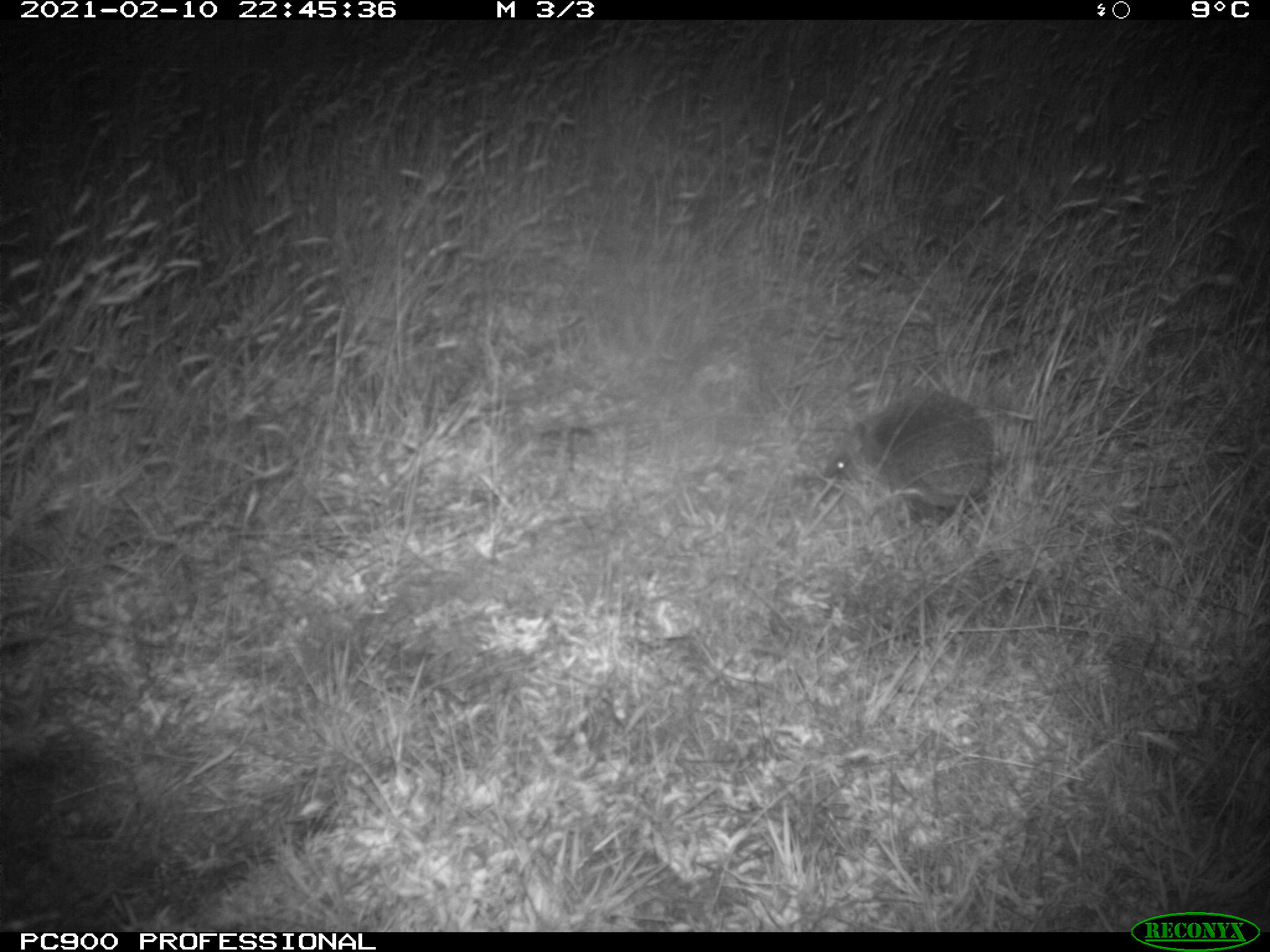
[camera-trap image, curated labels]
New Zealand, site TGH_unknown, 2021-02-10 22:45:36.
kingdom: Animalia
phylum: Chordata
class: Mammalia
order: Eulipotyphla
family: Erinaceidae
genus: Erinaceus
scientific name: Erinaceus europaeus europaeus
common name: european hedgehog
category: hedgehog